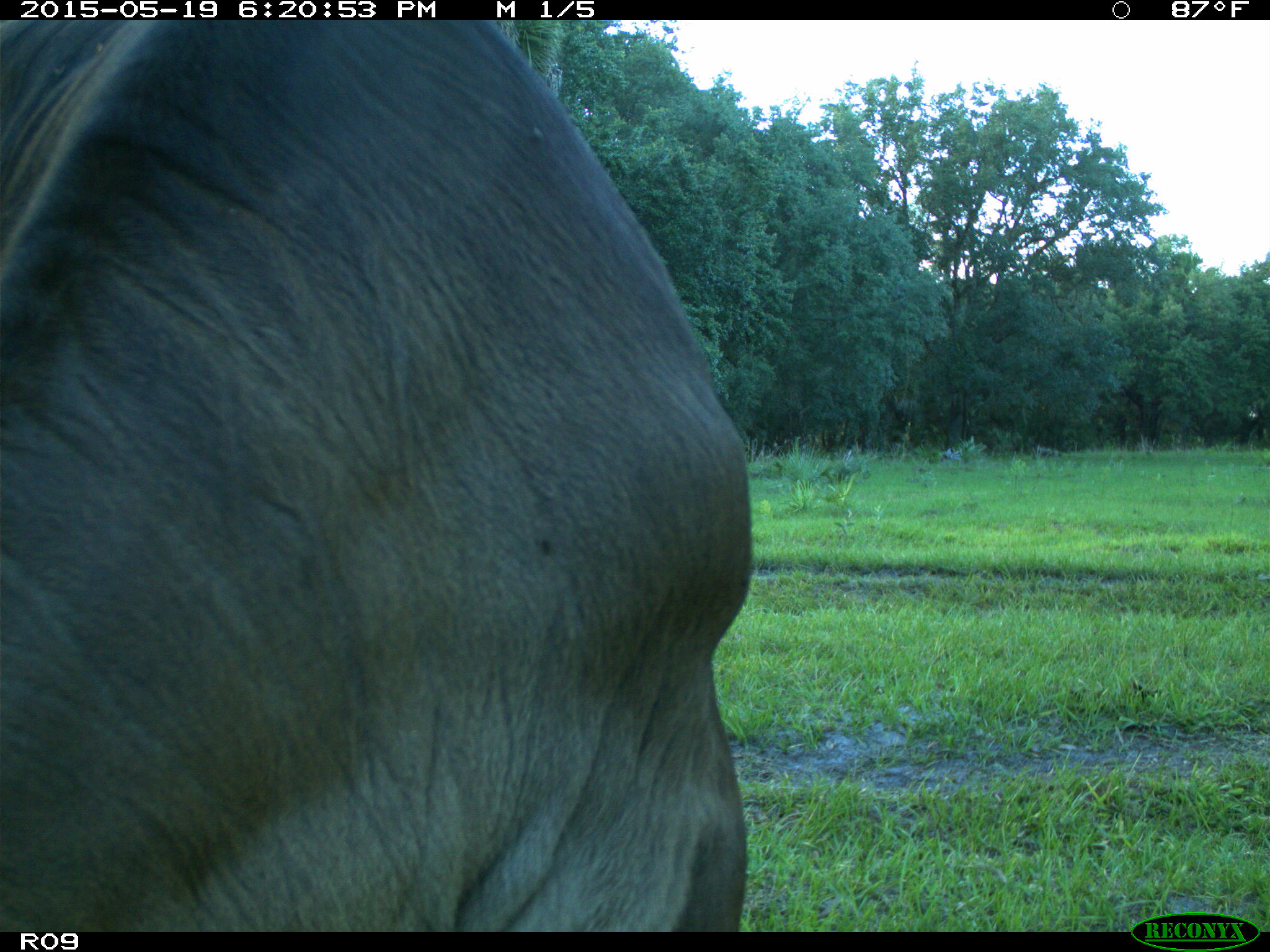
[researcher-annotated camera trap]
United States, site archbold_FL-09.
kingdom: Animalia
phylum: Chordata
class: Mammalia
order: Artiodactyla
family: Bovidae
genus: Bos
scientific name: Bos taurus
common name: domestic cow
Bos taurus (domestic cow).